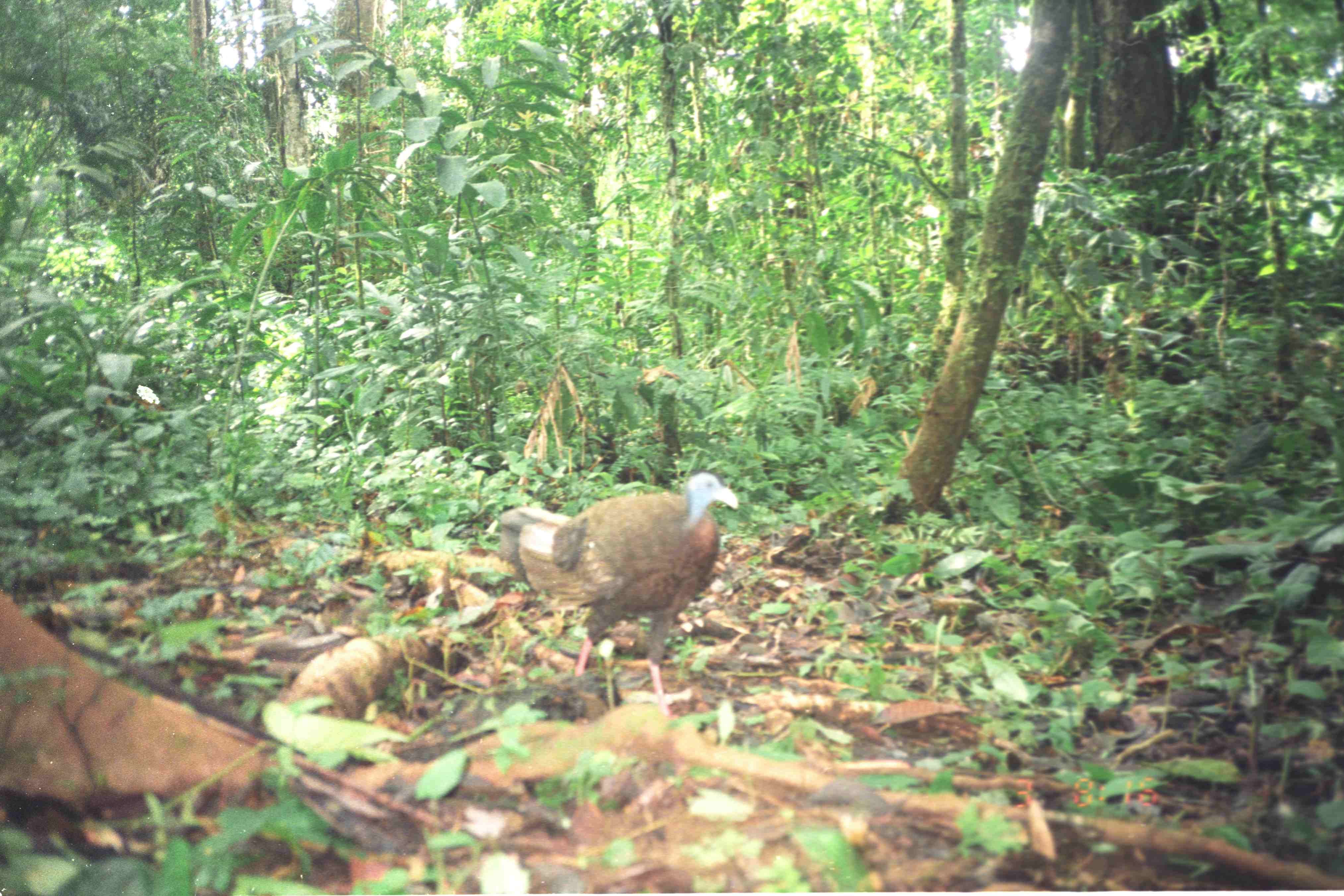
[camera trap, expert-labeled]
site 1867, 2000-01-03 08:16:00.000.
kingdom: Animalia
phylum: Chordata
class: Aves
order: Galliformes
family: Phasianidae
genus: Argusianus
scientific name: Argusianus argus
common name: great argus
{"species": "Argusianus argus (great argus)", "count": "1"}